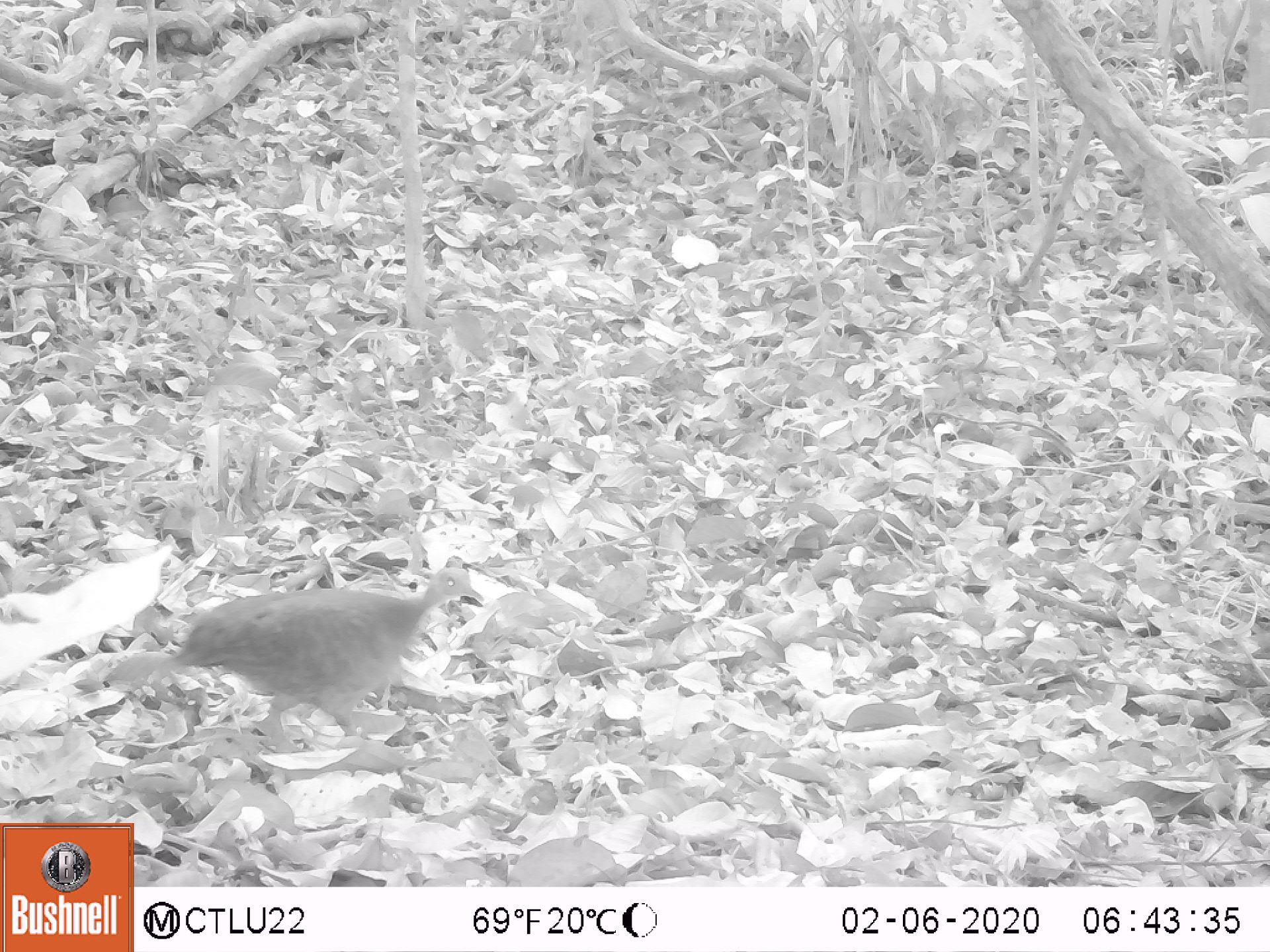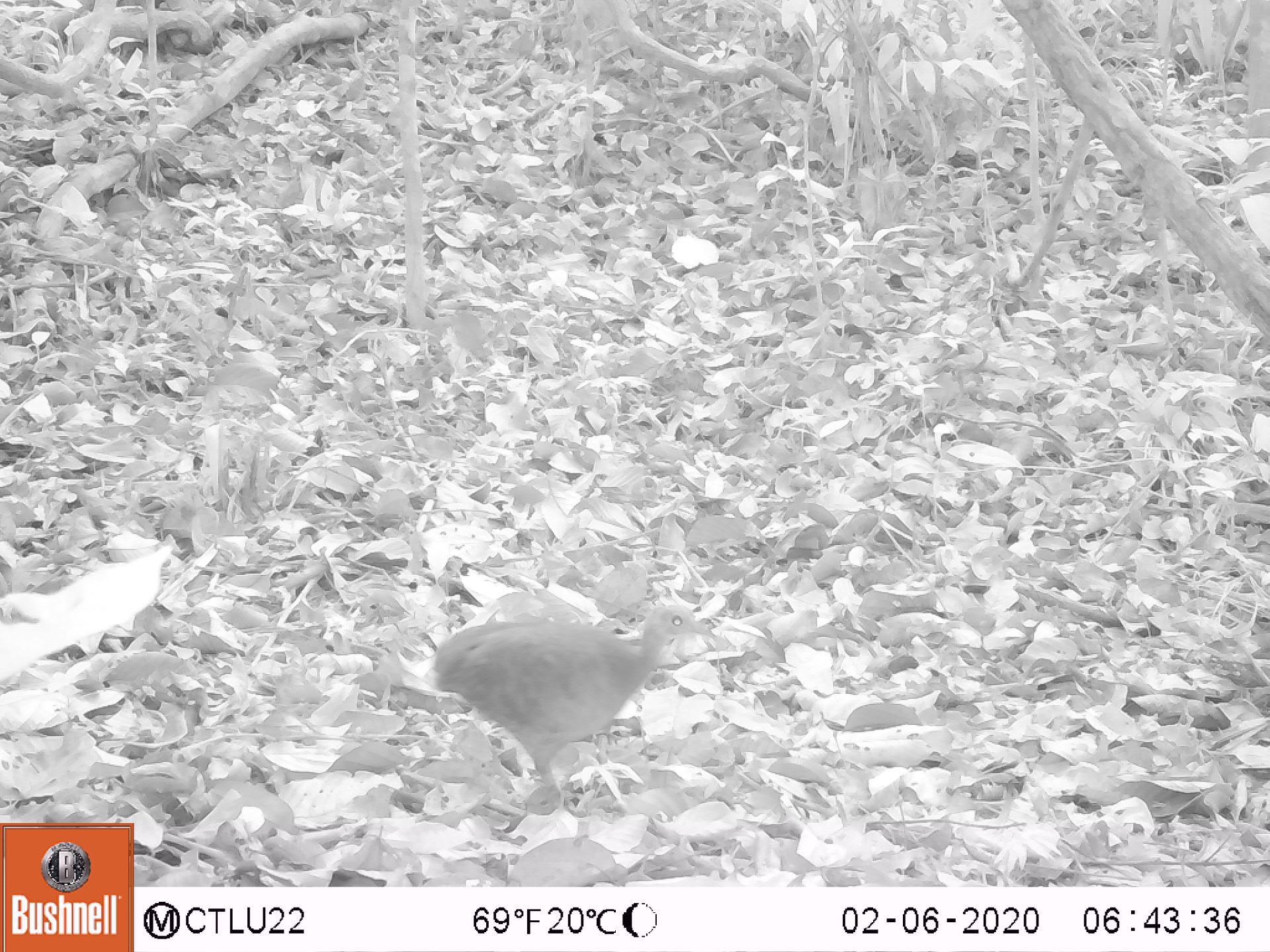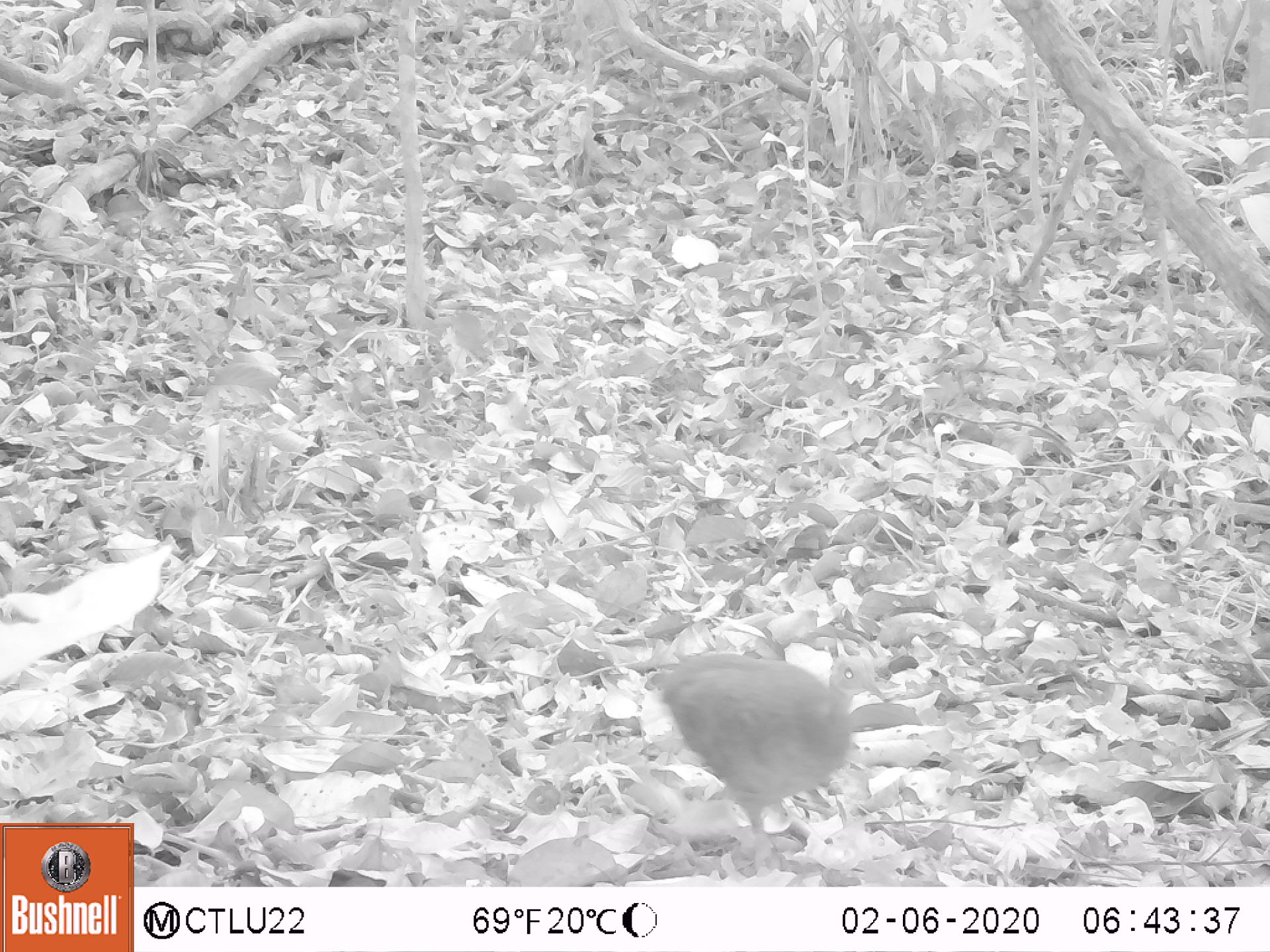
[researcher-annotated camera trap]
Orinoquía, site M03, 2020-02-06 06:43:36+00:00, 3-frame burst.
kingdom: Animalia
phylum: Chordata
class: Aves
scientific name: Aves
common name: bird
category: unknown bird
Unknown bird (bird) (Aves).